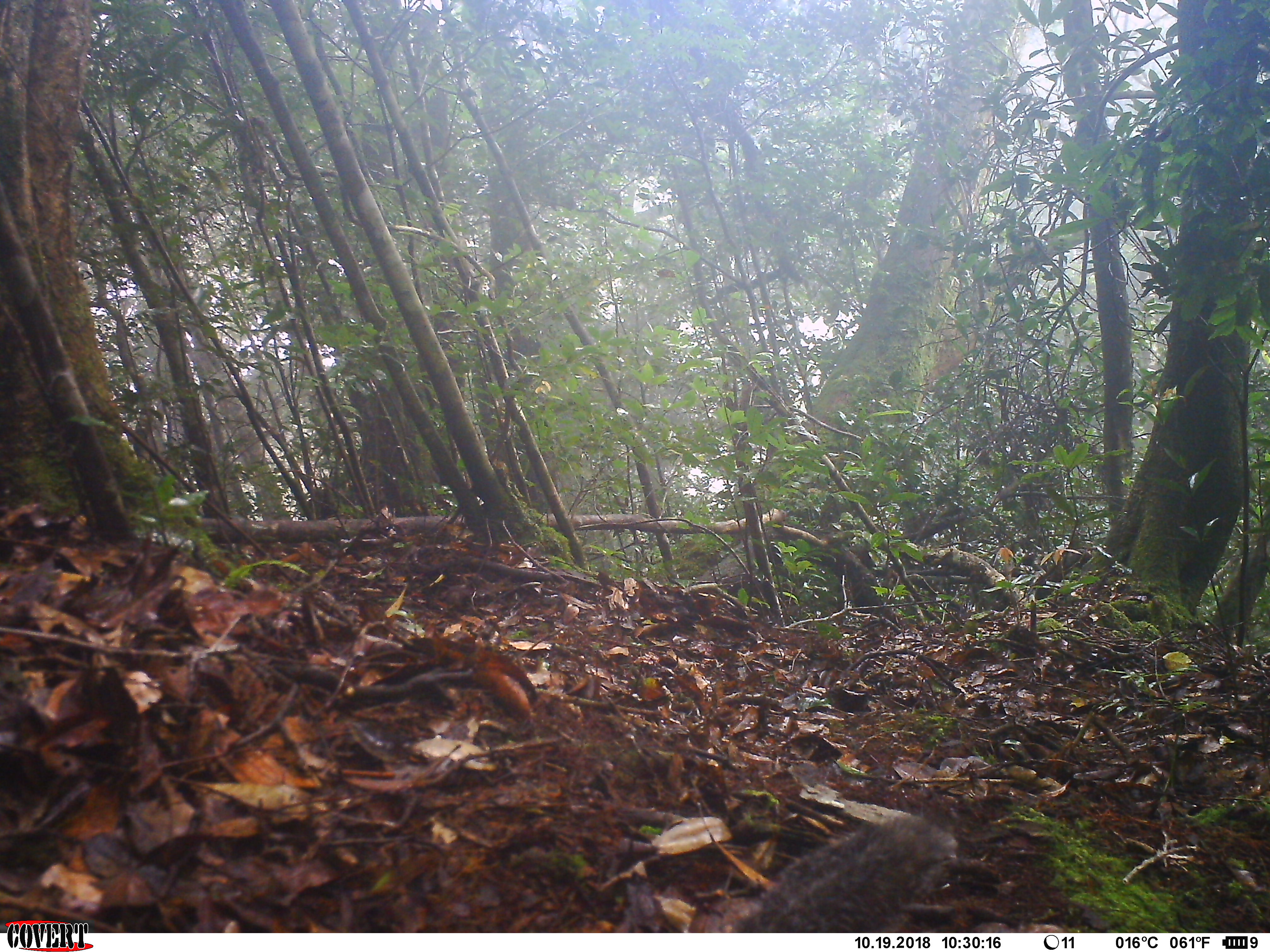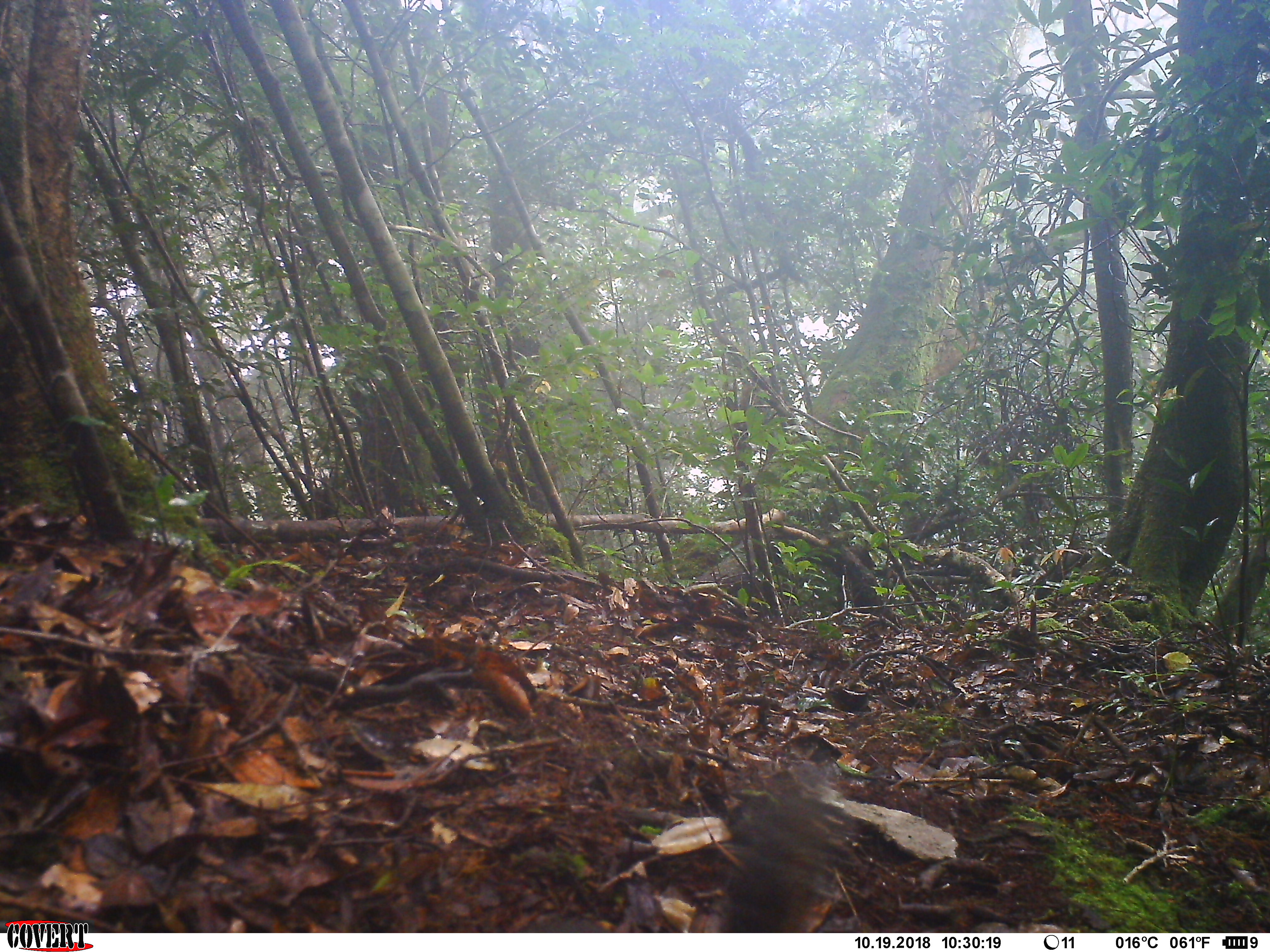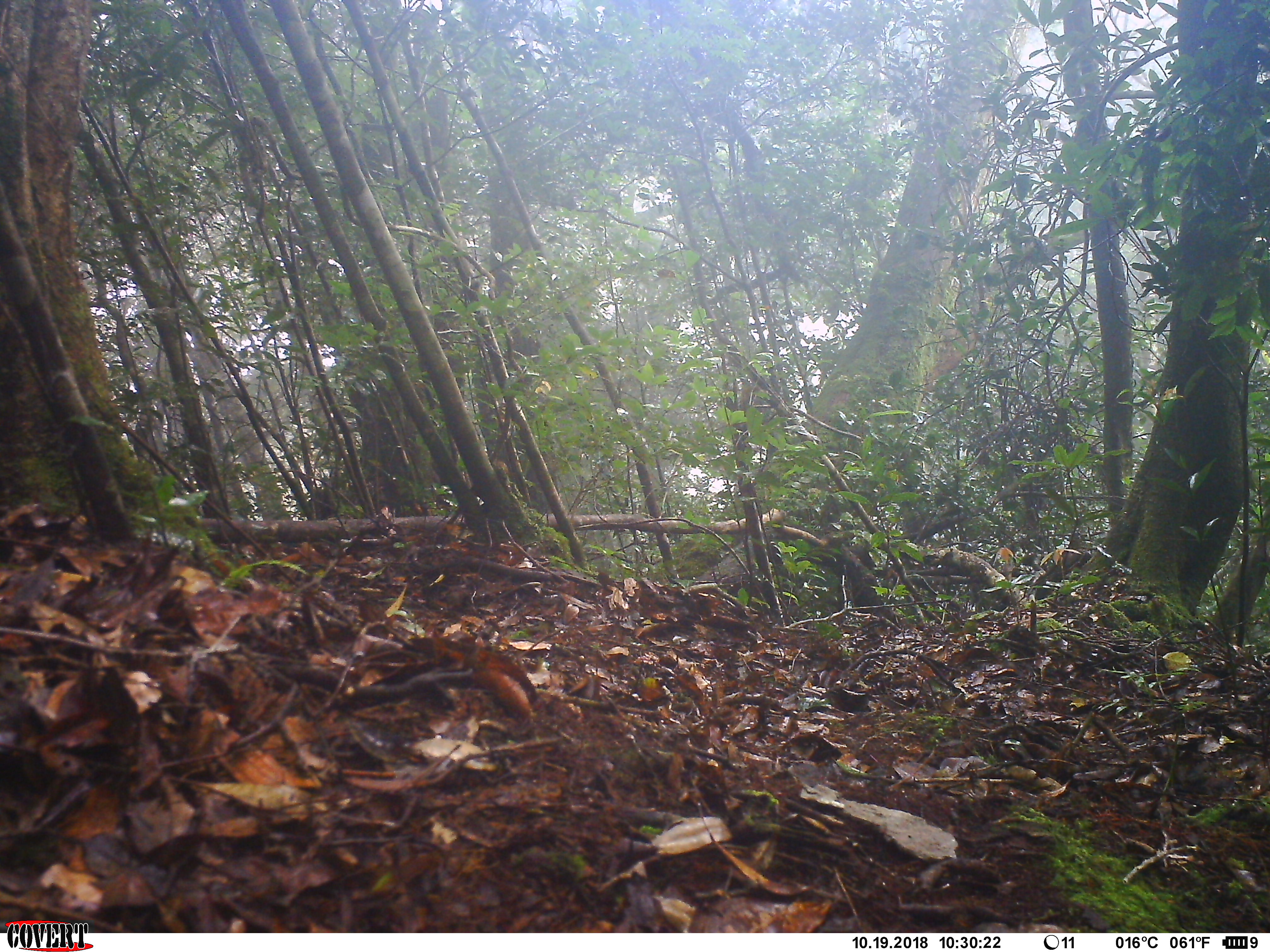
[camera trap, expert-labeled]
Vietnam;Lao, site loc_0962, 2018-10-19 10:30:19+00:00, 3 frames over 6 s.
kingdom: Animalia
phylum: Chordata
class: Mammalia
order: Rodentia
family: Sciuridae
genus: Dremomys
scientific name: Dremomys rufigenis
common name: red-cheeked squirrel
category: red cheeked squirrel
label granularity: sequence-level